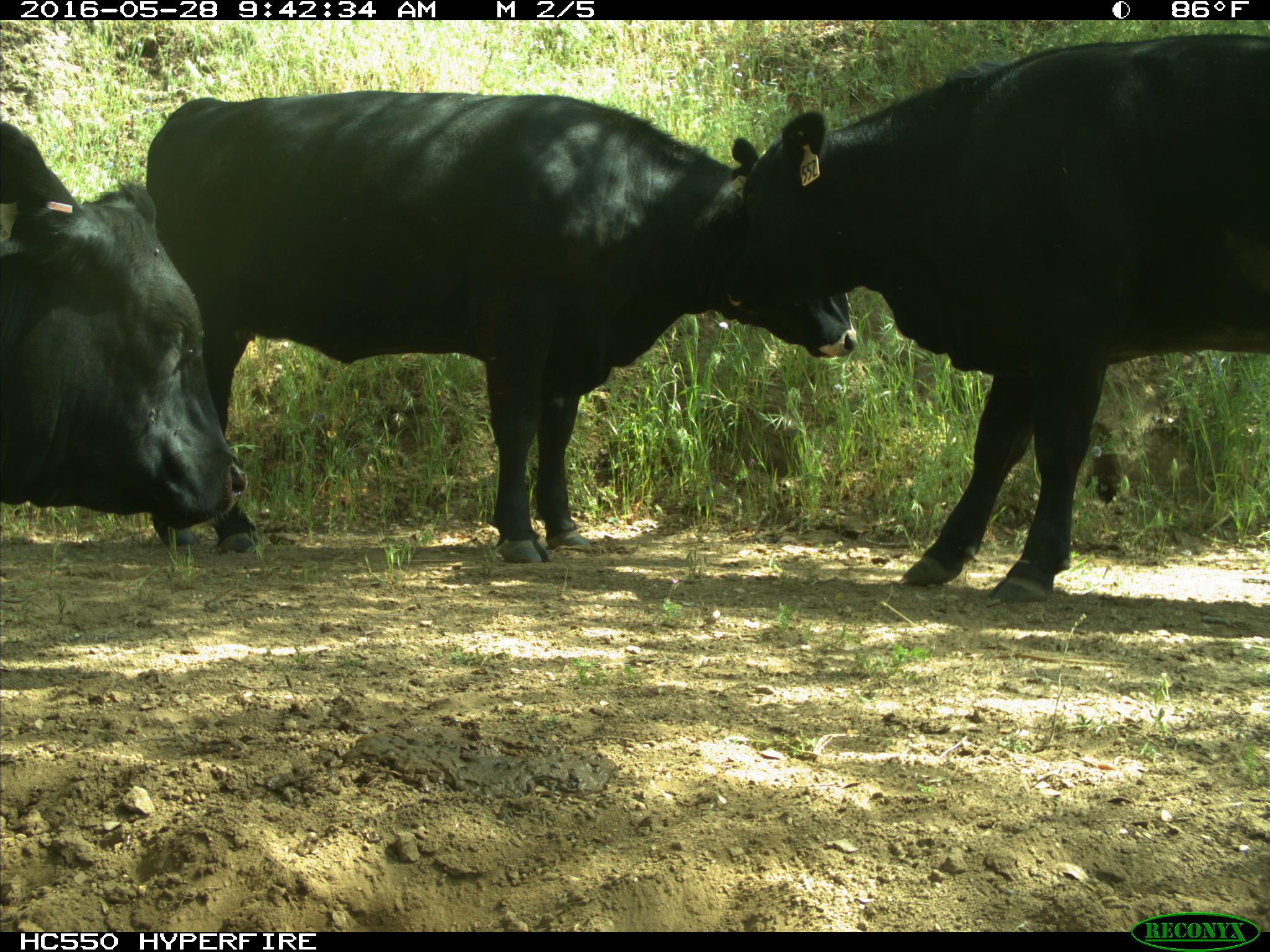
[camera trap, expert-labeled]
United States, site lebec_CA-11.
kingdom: Animalia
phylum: Chordata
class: Mammalia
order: Artiodactyla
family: Bovidae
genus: Bos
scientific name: Bos taurus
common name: domestic cow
Bos taurus (domestic cow).